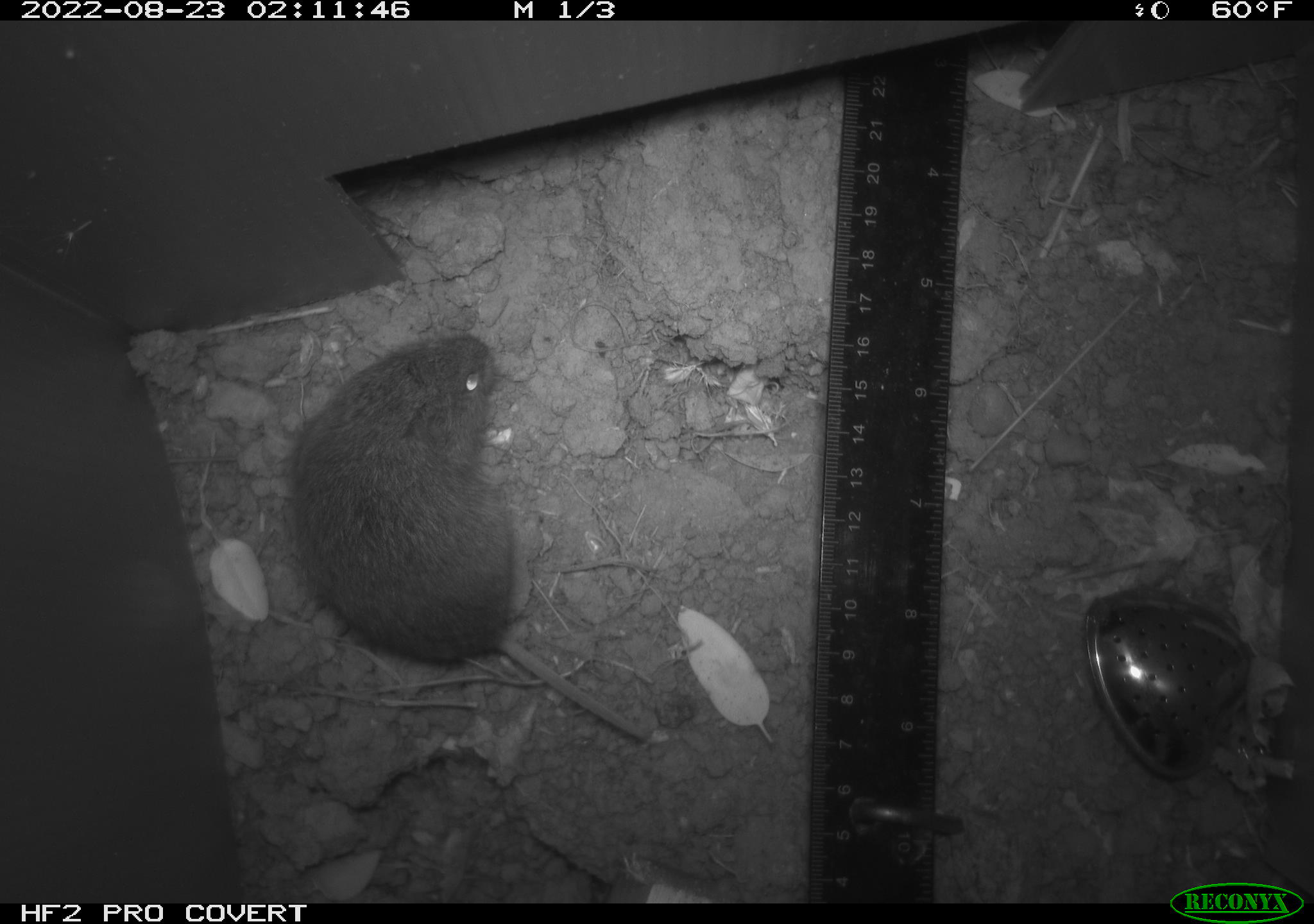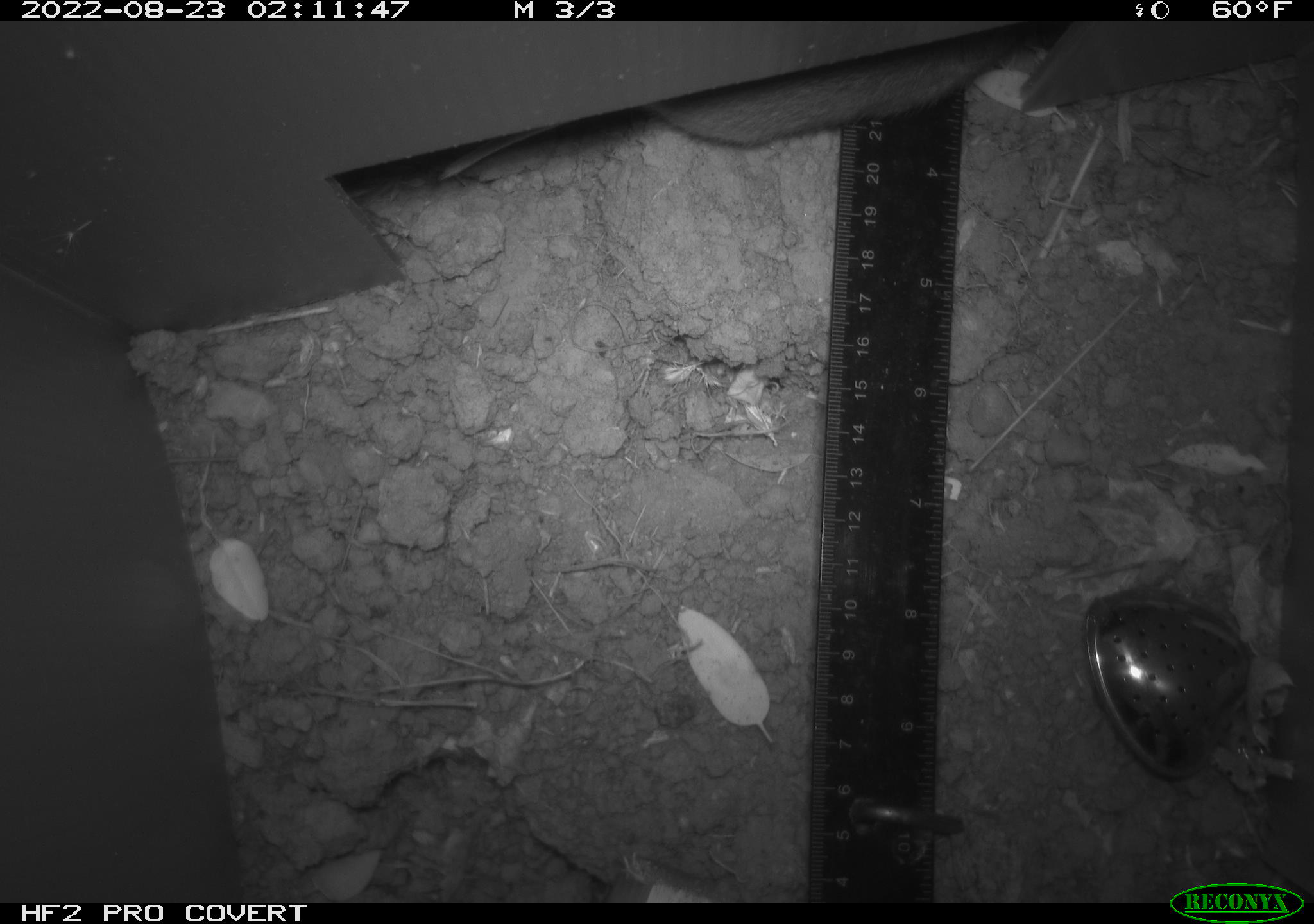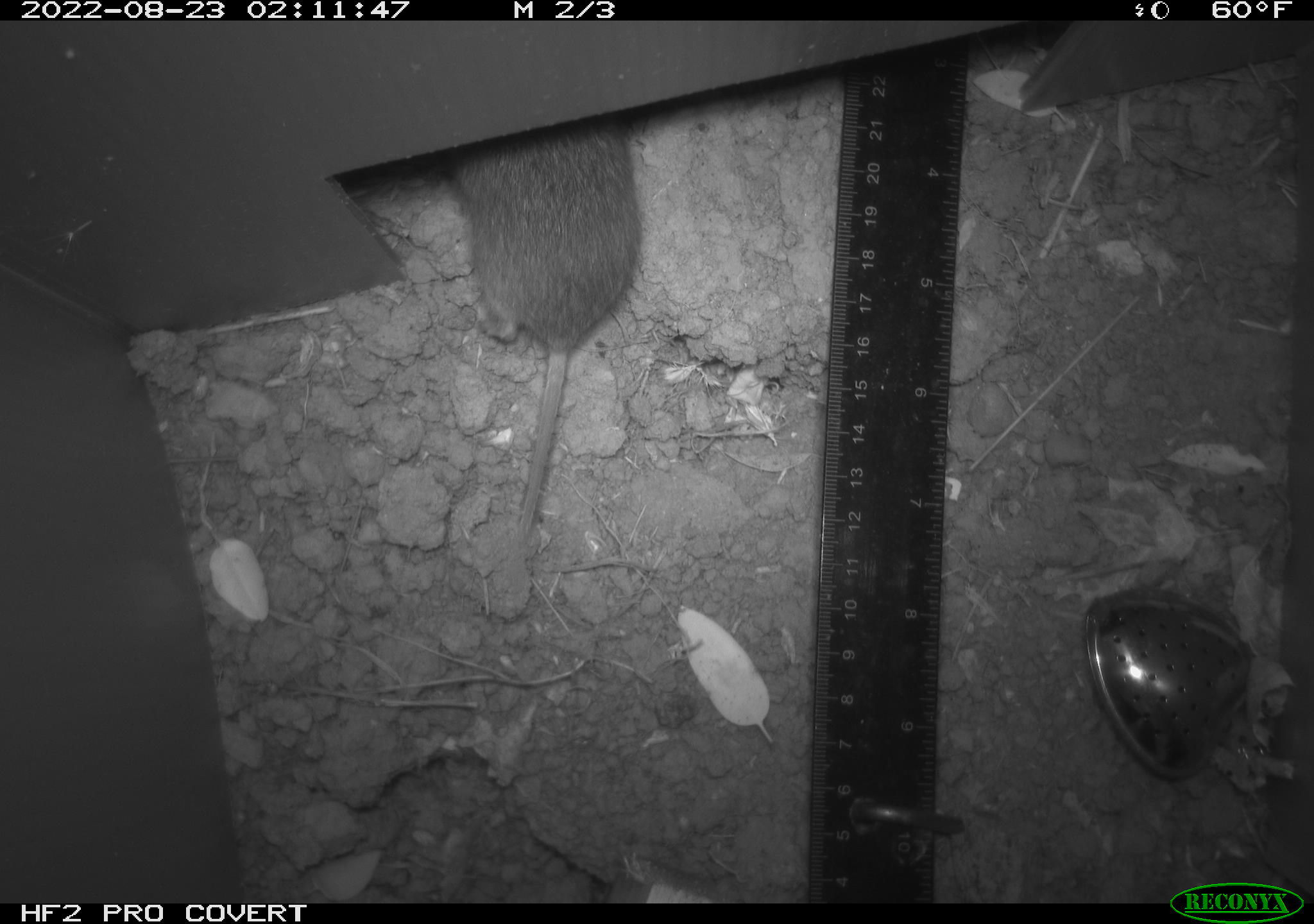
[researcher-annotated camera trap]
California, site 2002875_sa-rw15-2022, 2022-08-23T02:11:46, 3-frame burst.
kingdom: Animalia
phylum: Chordata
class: Mammalia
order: Rodentia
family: Cricetidae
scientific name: Arvicolinae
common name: voles, lemmings, and muskrats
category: arvicolinae subfamily